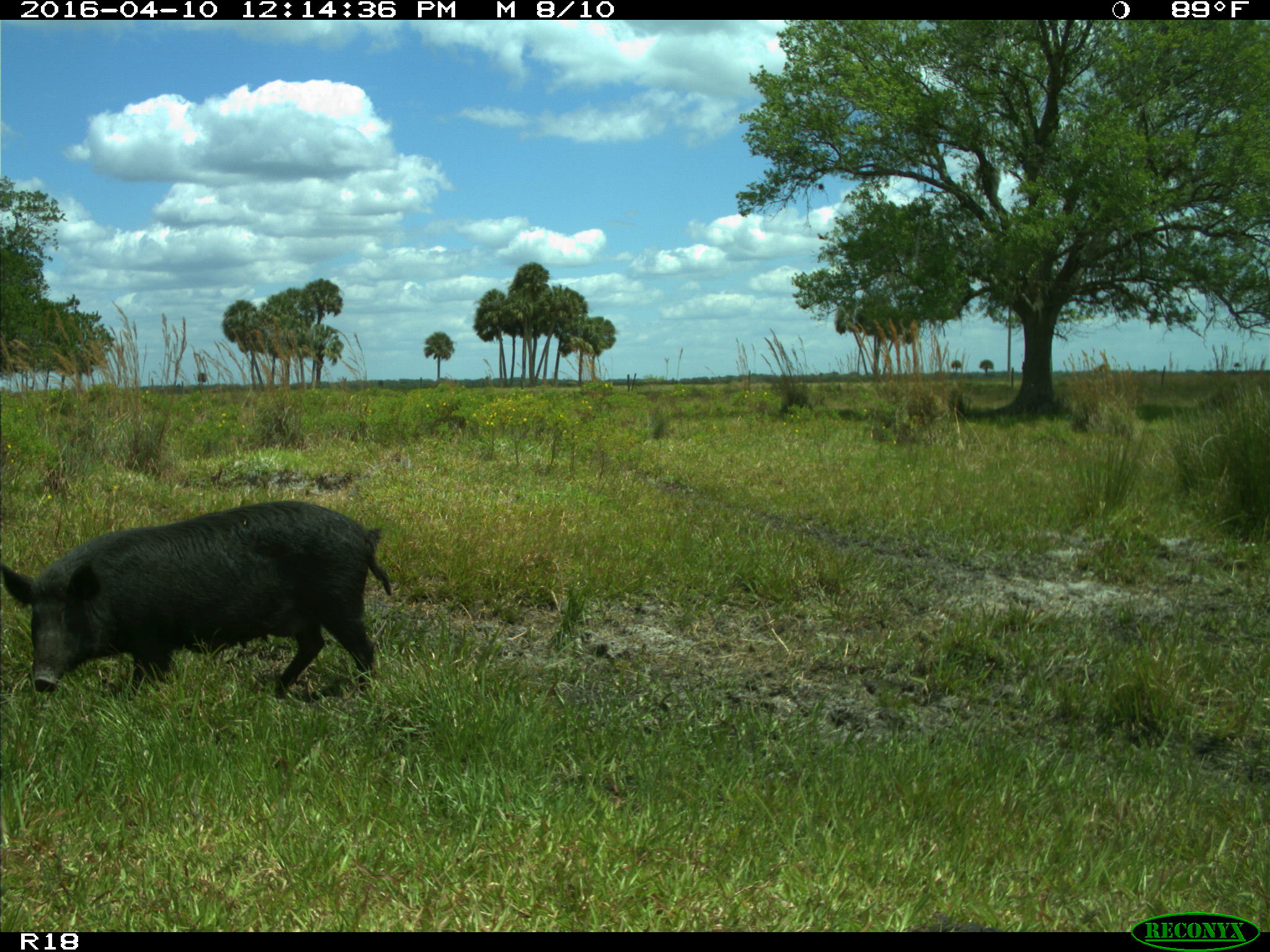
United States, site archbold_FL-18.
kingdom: Animalia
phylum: Chordata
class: Mammalia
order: Artiodactyla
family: Suidae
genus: Sus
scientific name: Sus scrofa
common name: wild boar